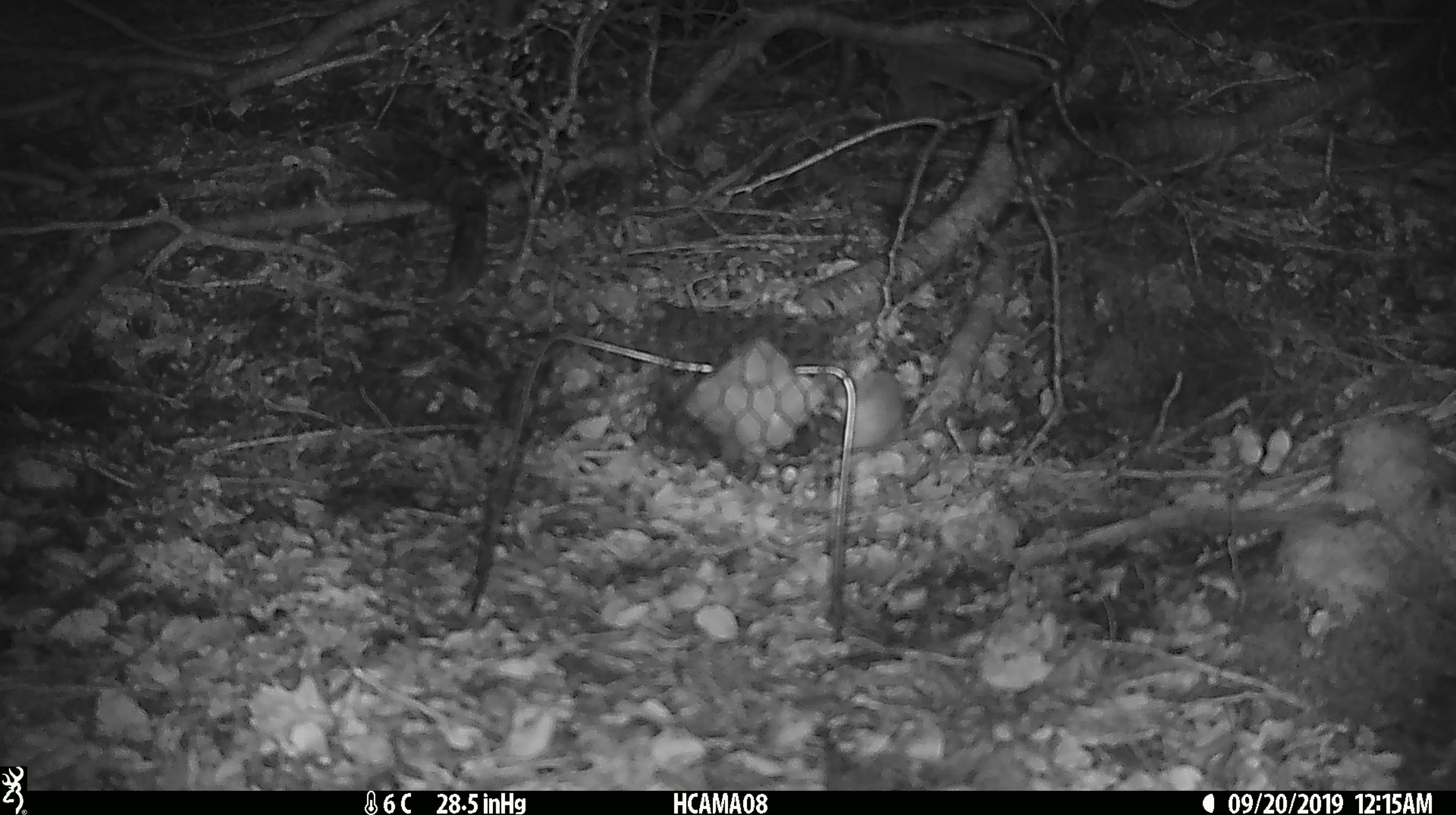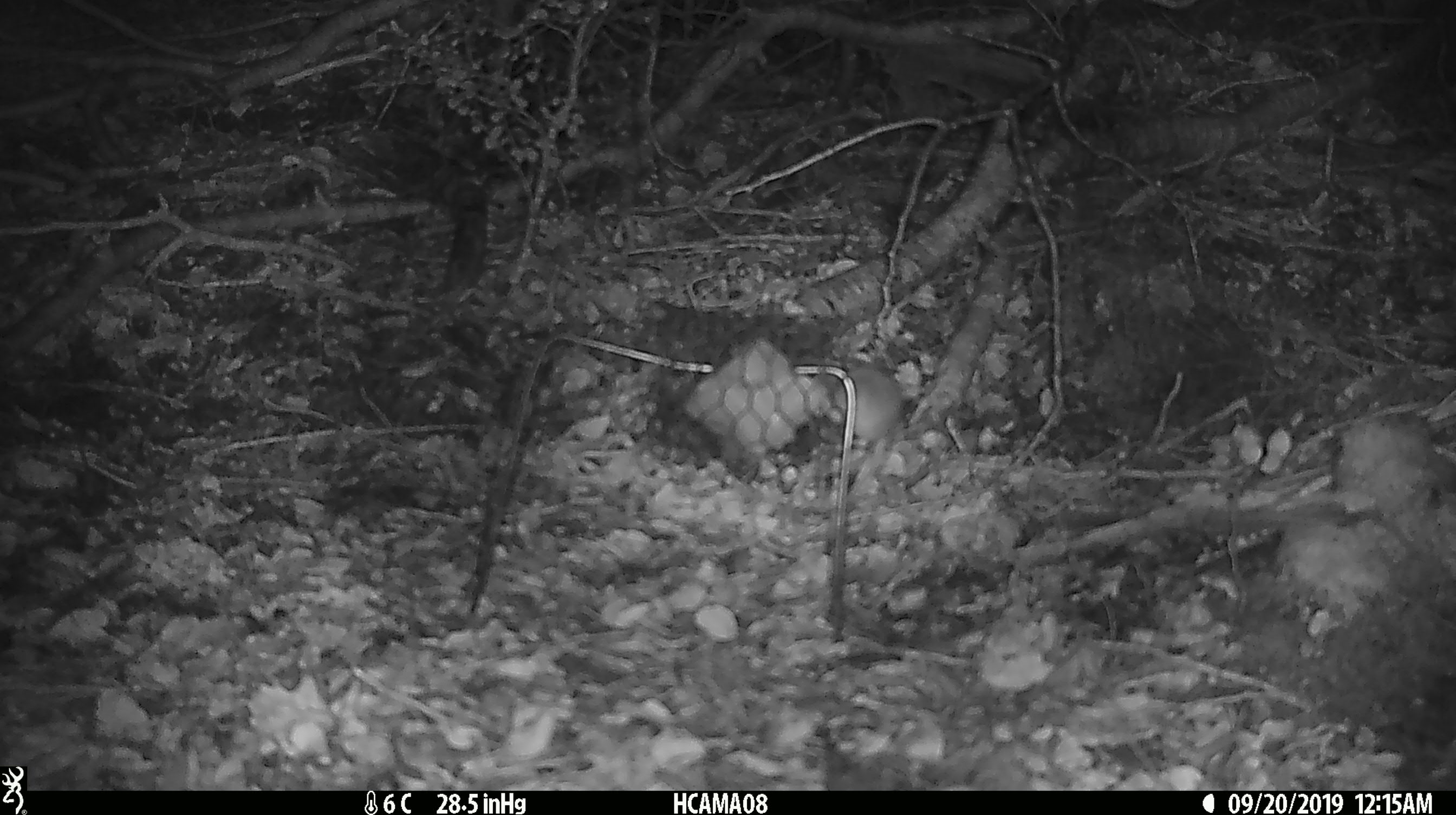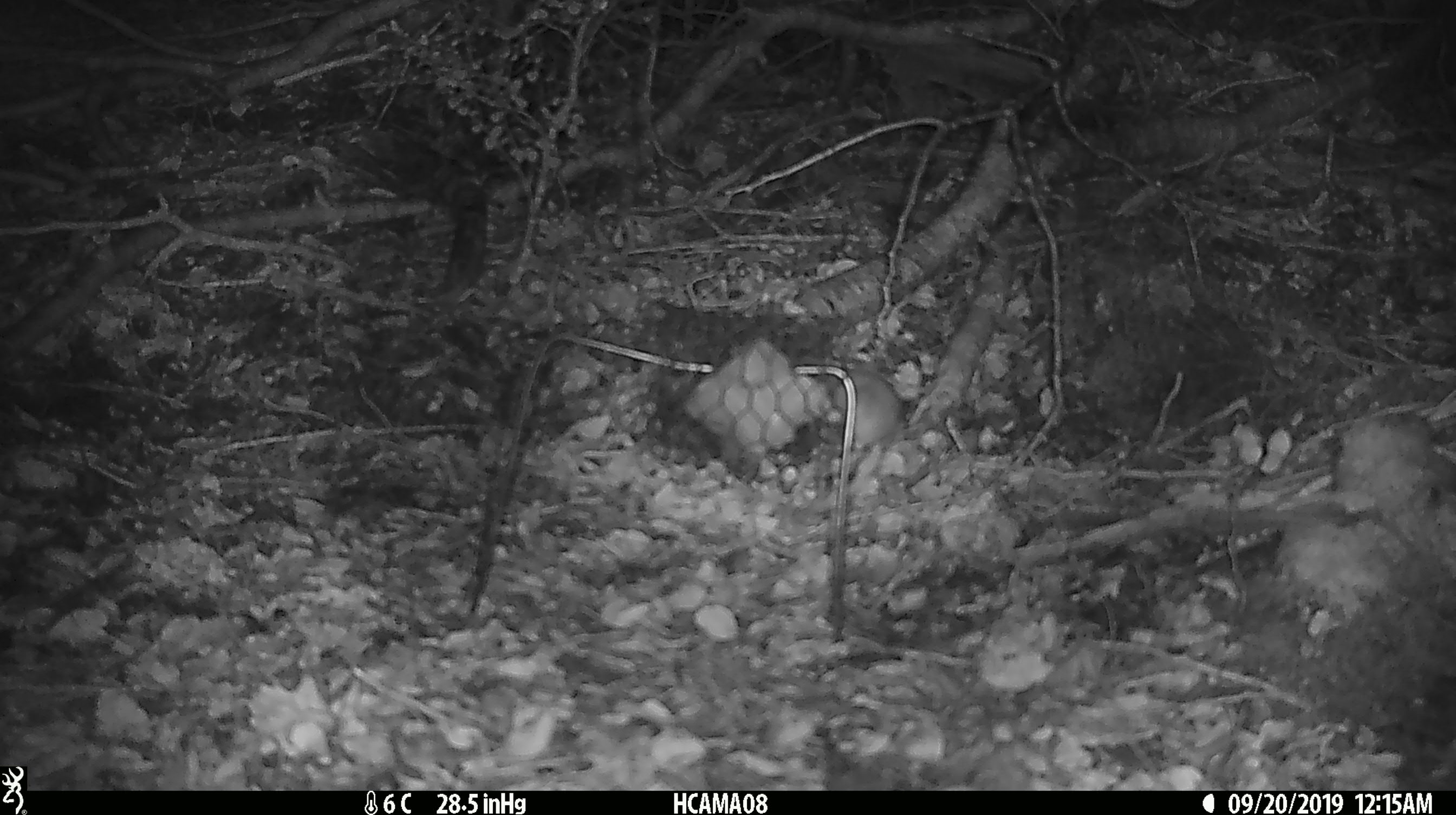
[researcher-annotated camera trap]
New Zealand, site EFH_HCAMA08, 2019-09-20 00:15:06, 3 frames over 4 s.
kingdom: Animalia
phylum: Chordata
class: Mammalia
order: Rodentia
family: Muridae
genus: Mus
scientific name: Mus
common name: mouse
Mouse (Mus).